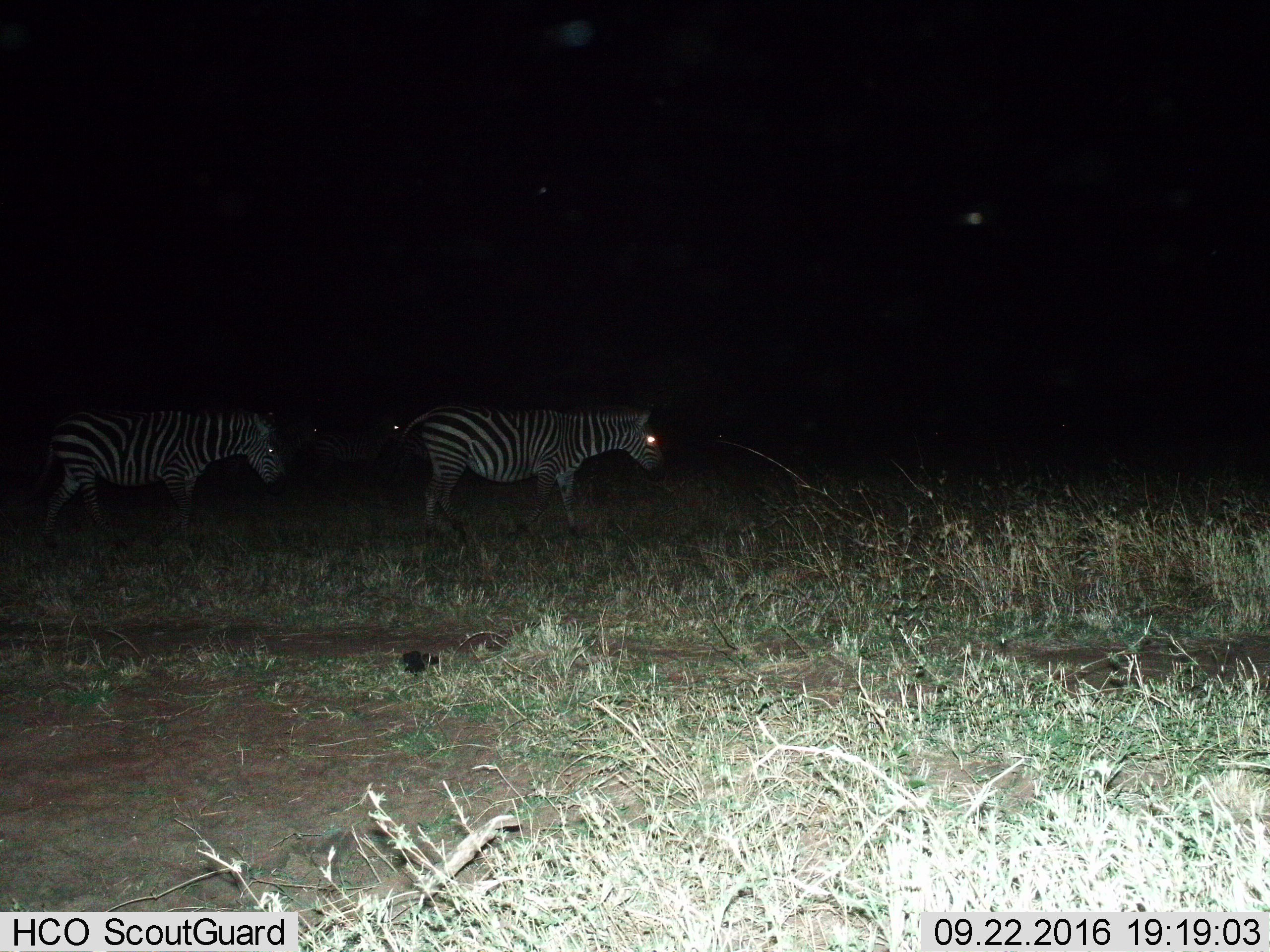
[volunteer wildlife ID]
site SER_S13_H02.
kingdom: Animalia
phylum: Chordata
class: Mammalia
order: Perissodactyla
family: Equidae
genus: Equus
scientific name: Equus quagga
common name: plains zebra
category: zebraplains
Zebraplains (plains zebra) (Equus quagga), count 2. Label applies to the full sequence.